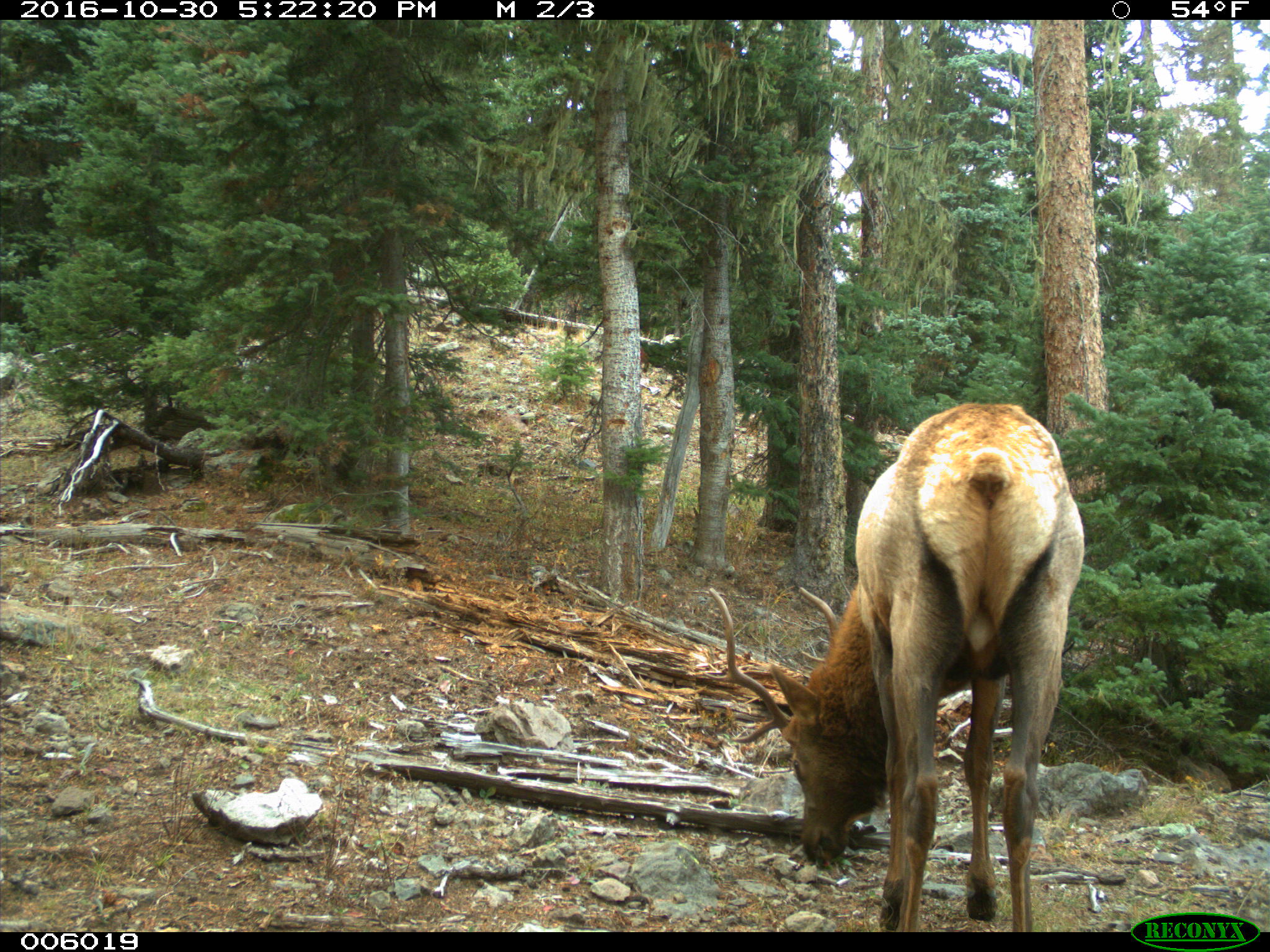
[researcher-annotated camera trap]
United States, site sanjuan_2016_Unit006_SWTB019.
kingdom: Animalia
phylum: Chordata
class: Mammalia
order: Artiodactyla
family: Cervidae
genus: Cervus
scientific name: Cervus elaphus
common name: red deer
Cervus elaphus (red deer).